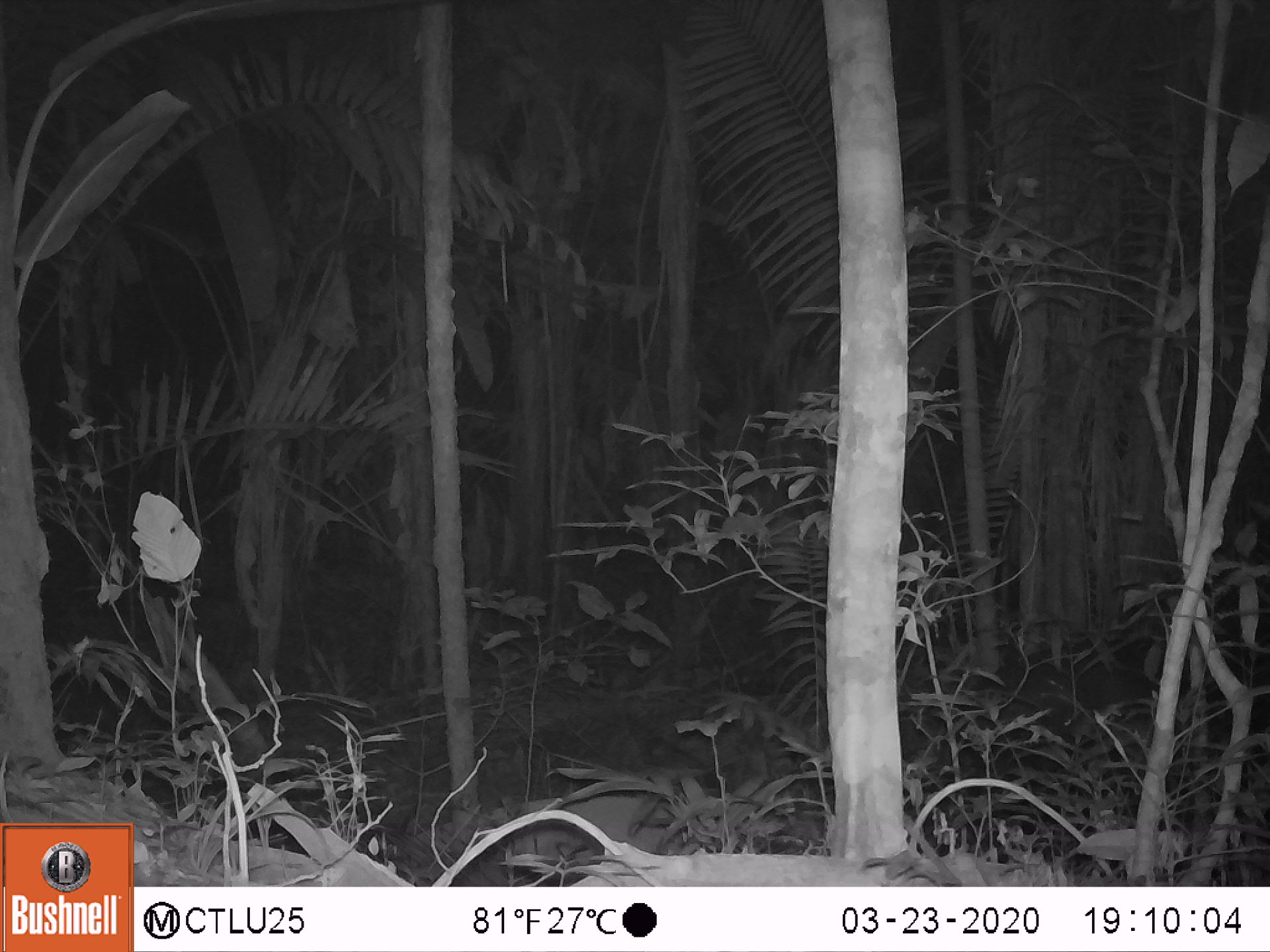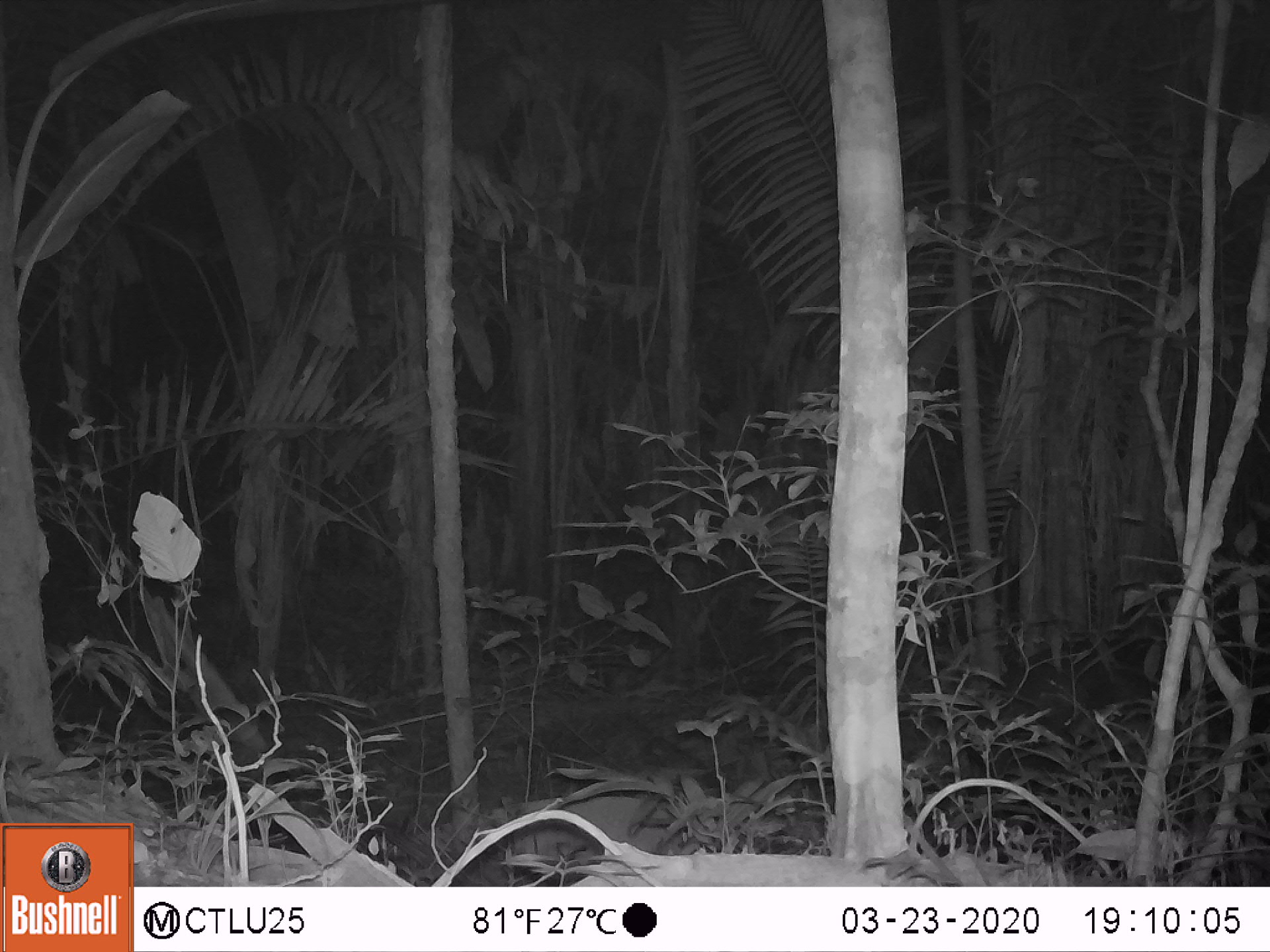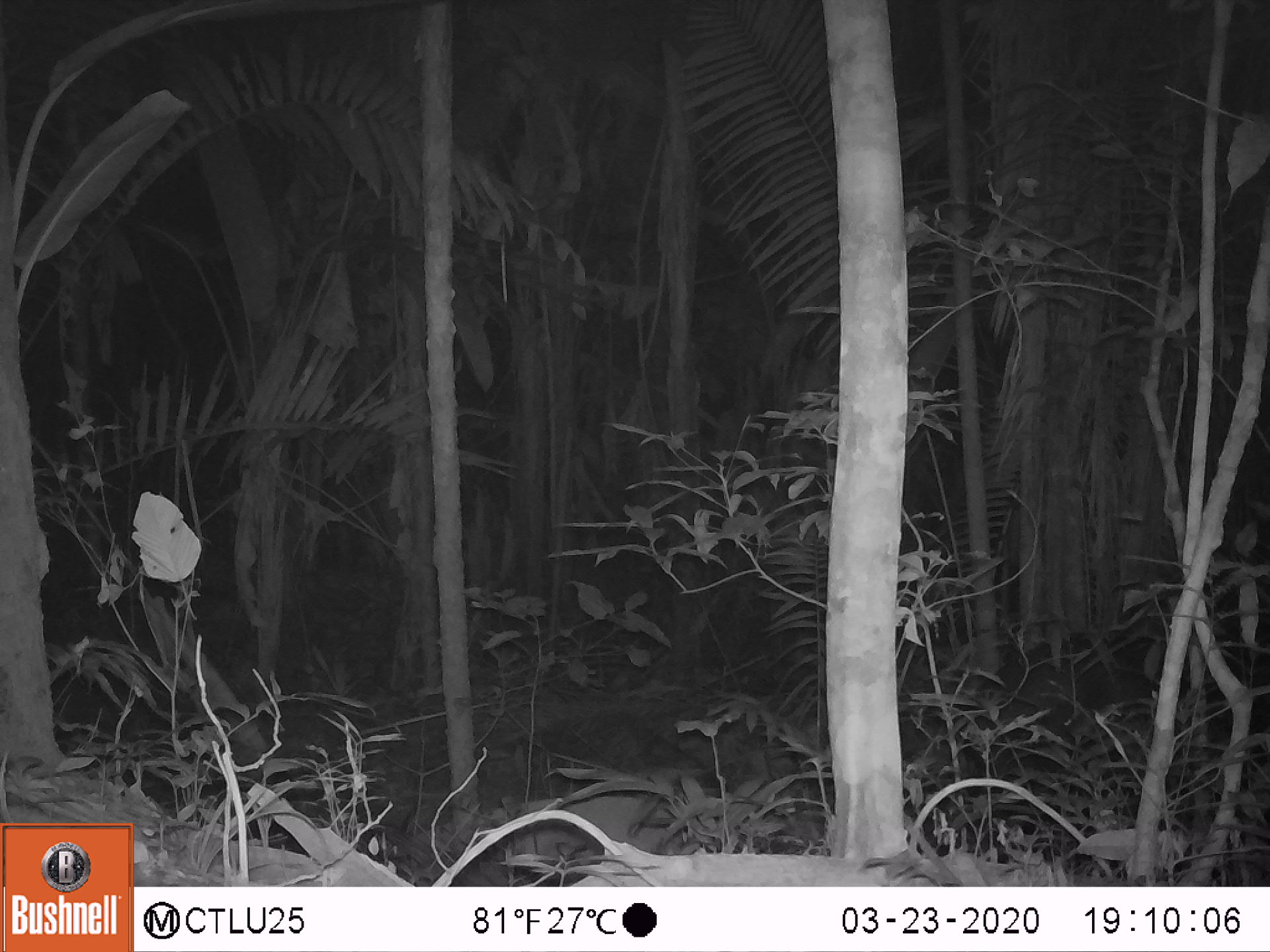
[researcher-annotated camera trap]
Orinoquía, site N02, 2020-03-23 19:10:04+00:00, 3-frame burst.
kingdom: Animalia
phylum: Chordata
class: Mammalia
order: Perissodactyla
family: Tapiridae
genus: Tapirus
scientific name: Tapirus terrestris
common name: lowland tapir